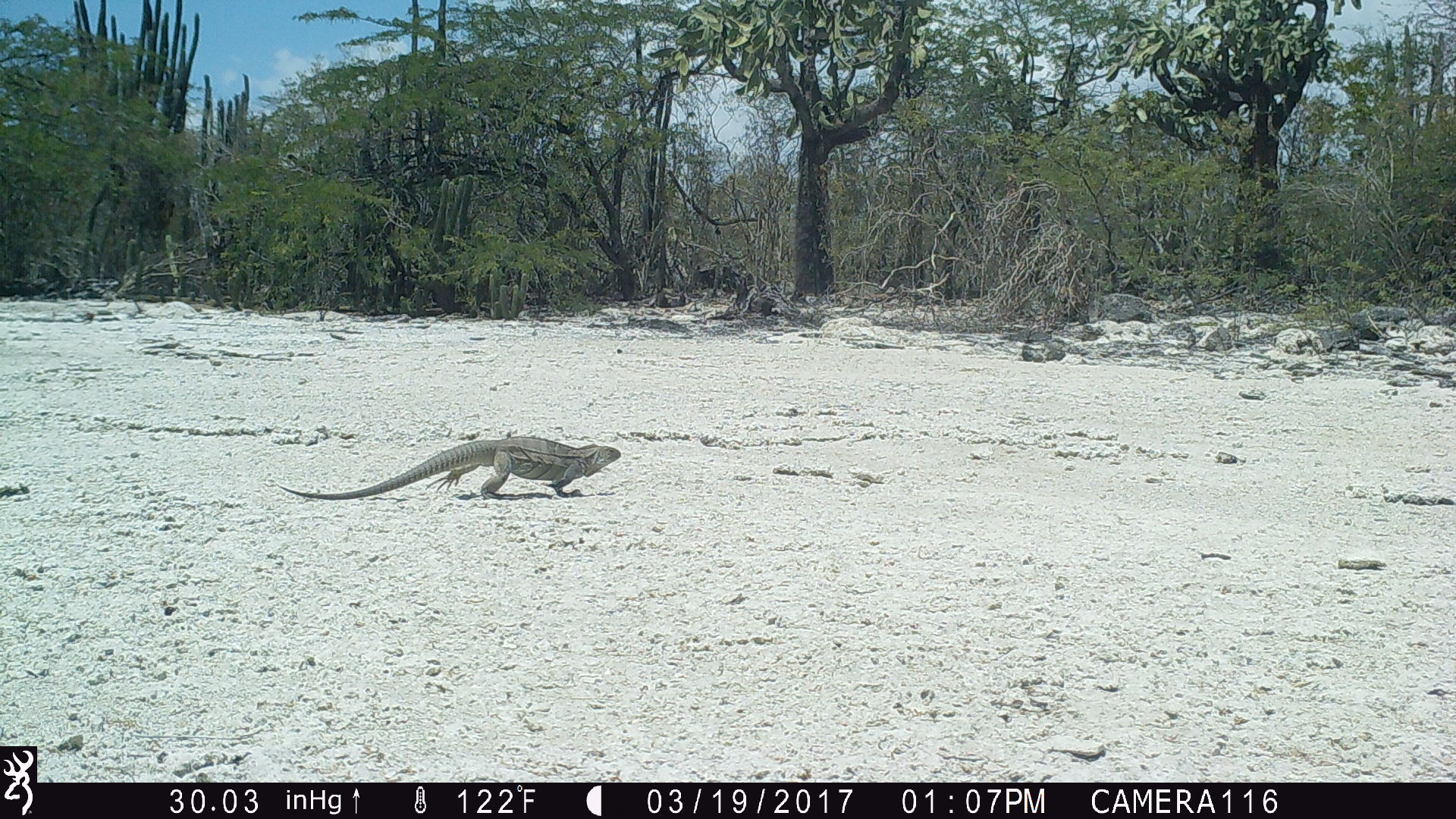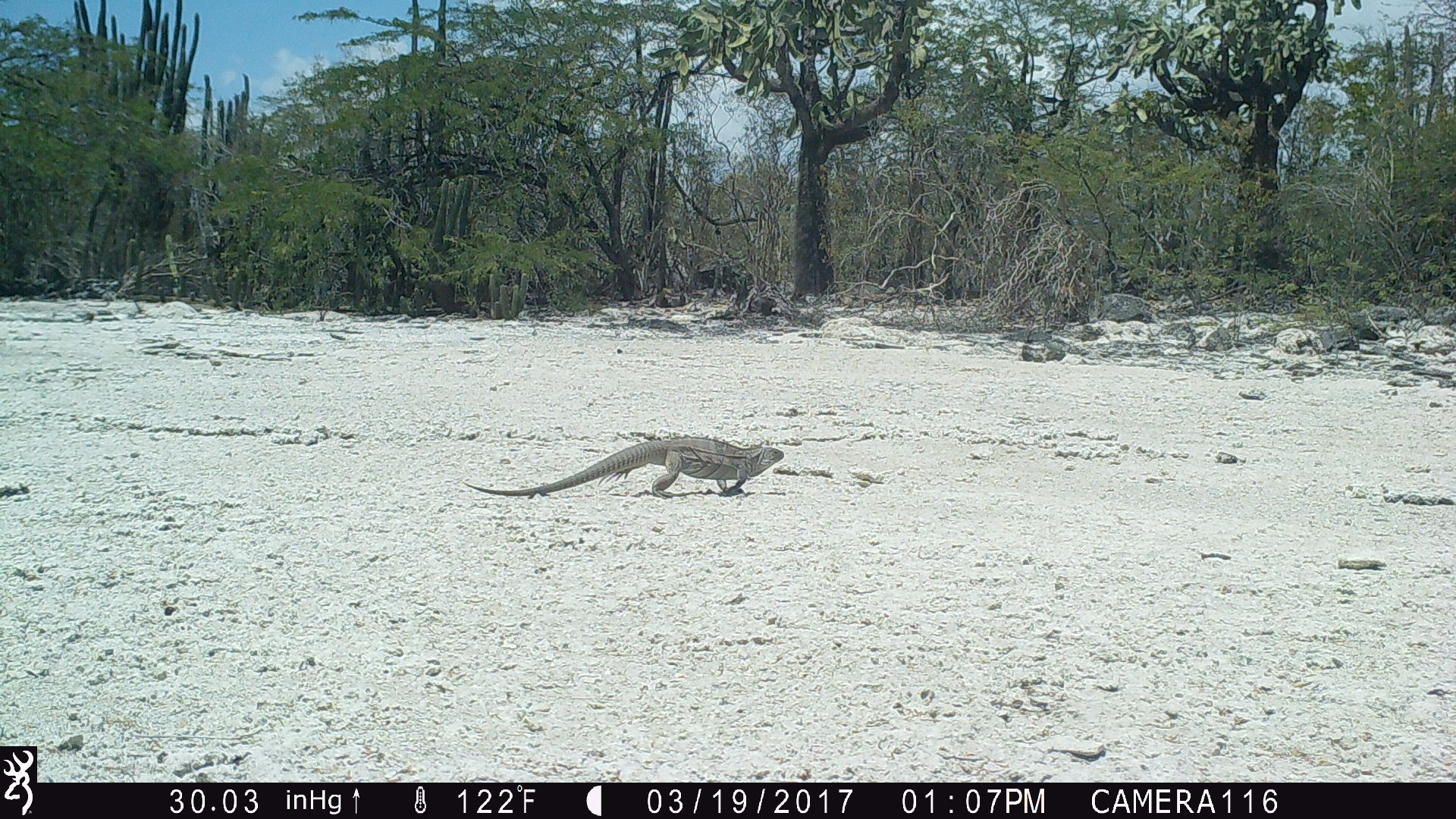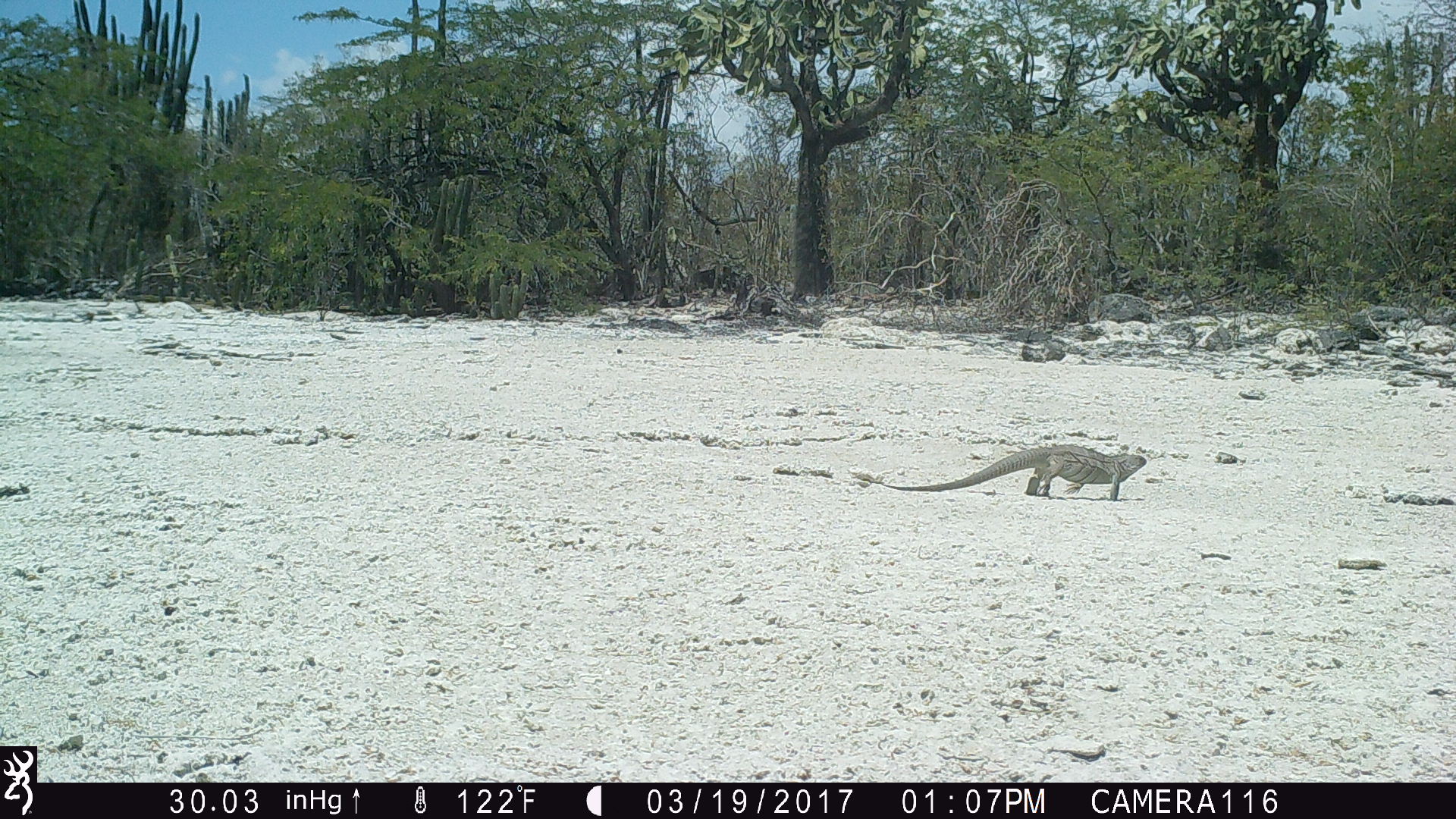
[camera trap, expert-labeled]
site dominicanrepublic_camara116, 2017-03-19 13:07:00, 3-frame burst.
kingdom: Animalia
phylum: Chordata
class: Reptilia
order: Squamata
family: Iguanidae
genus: Iguana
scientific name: Iguana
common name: typical iguanas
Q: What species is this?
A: Iguana (typical iguanas).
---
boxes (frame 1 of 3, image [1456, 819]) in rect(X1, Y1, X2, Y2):
iguana: rect(271, 434, 629, 501)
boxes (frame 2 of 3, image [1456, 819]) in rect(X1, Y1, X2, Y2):
iguana: rect(458, 434, 794, 498)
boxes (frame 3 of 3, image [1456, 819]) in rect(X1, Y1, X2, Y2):
iguana: rect(862, 444, 1153, 501)